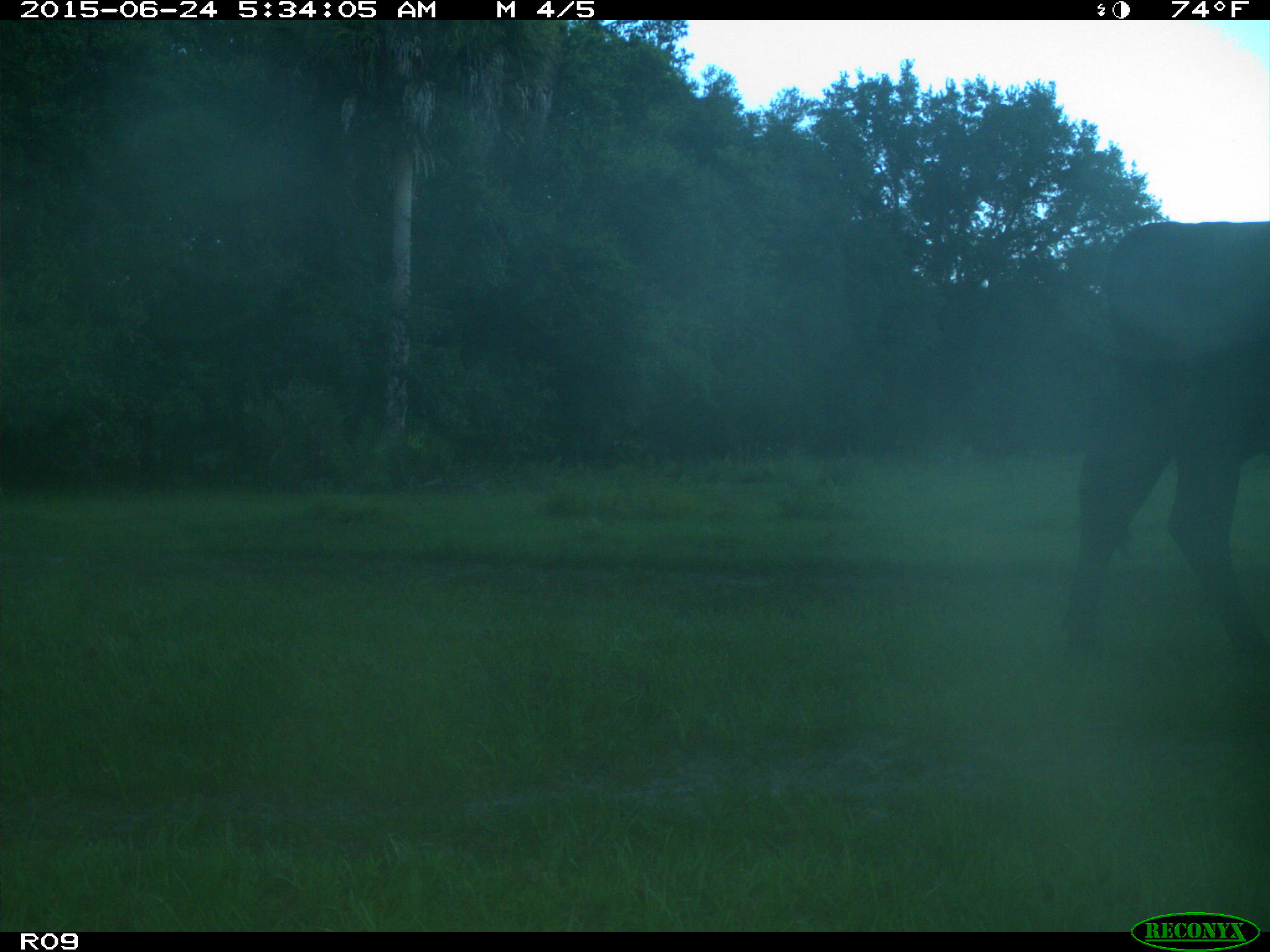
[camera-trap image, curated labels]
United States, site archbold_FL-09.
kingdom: Animalia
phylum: Chordata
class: Mammalia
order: Artiodactyla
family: Bovidae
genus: Bos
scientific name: Bos taurus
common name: domestic cow